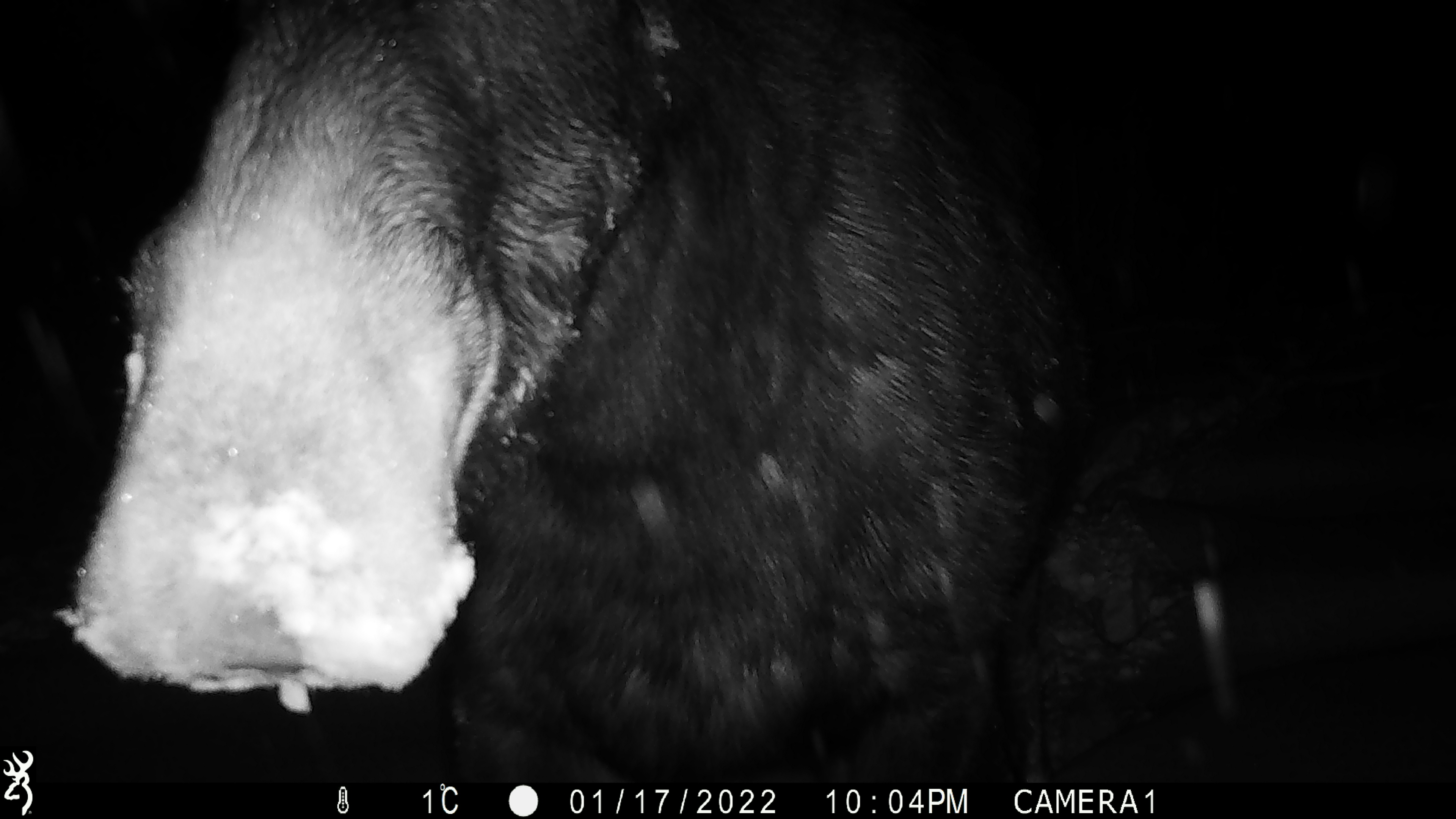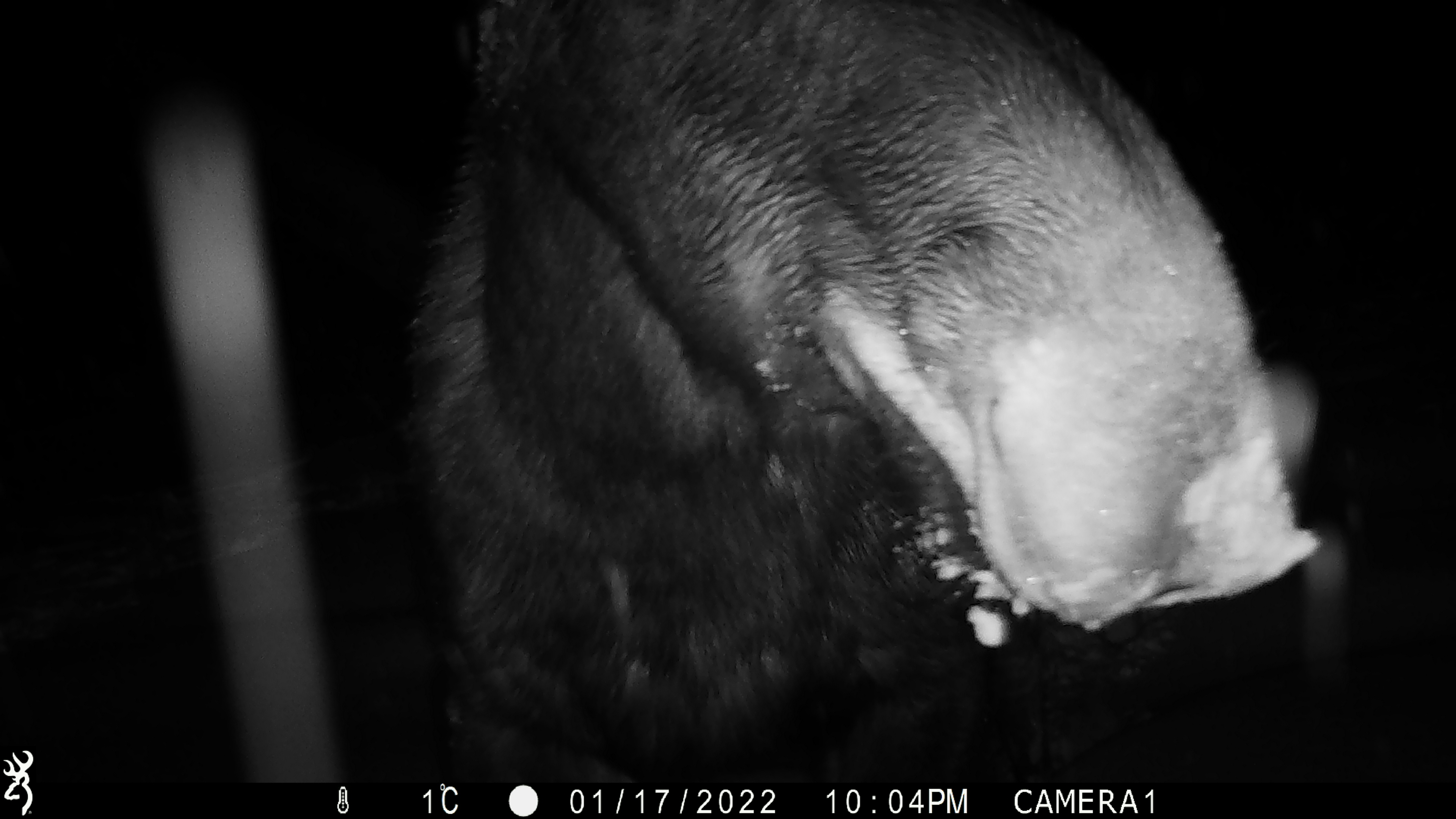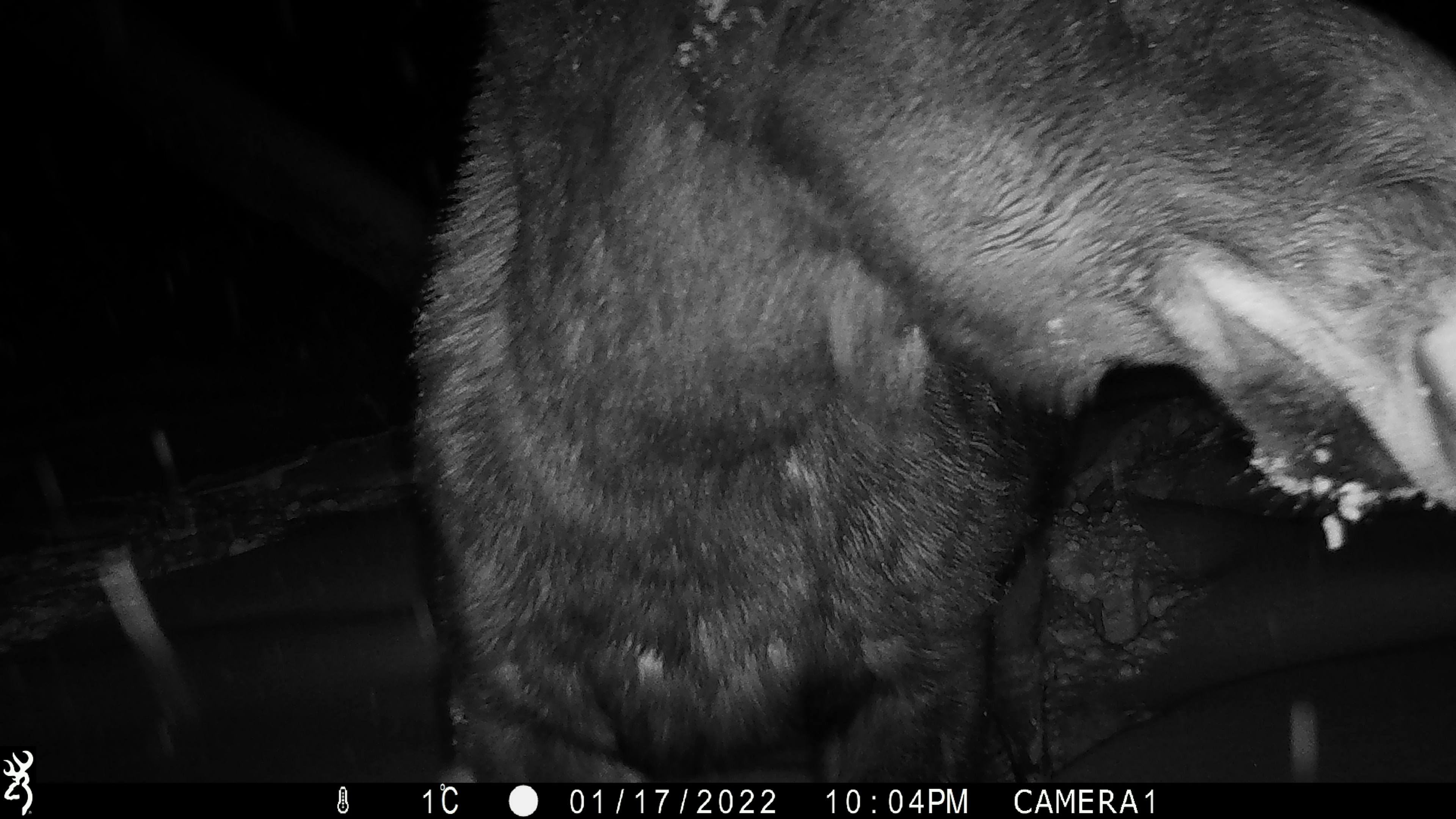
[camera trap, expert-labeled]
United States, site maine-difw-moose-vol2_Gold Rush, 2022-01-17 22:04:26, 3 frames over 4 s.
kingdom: Animalia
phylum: Chordata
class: Mammalia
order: Artiodactyla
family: Cervidae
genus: Alces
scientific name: Alces alces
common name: moose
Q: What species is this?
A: Moose (Alces alces).